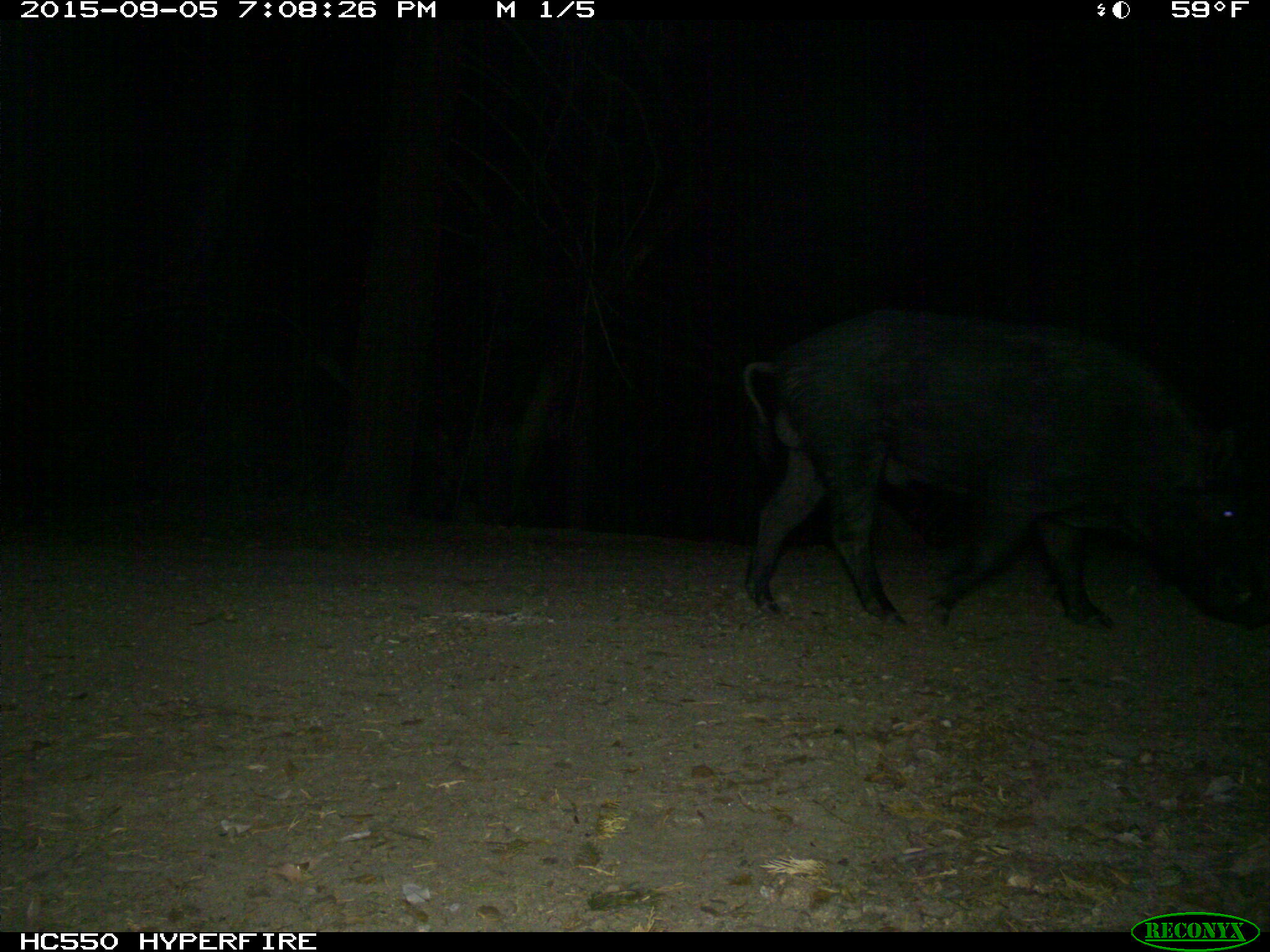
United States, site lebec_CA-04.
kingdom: Animalia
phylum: Chordata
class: Mammalia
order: Artiodactyla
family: Suidae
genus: Sus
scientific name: Sus scrofa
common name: wild boar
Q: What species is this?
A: Sus scrofa (wild boar).